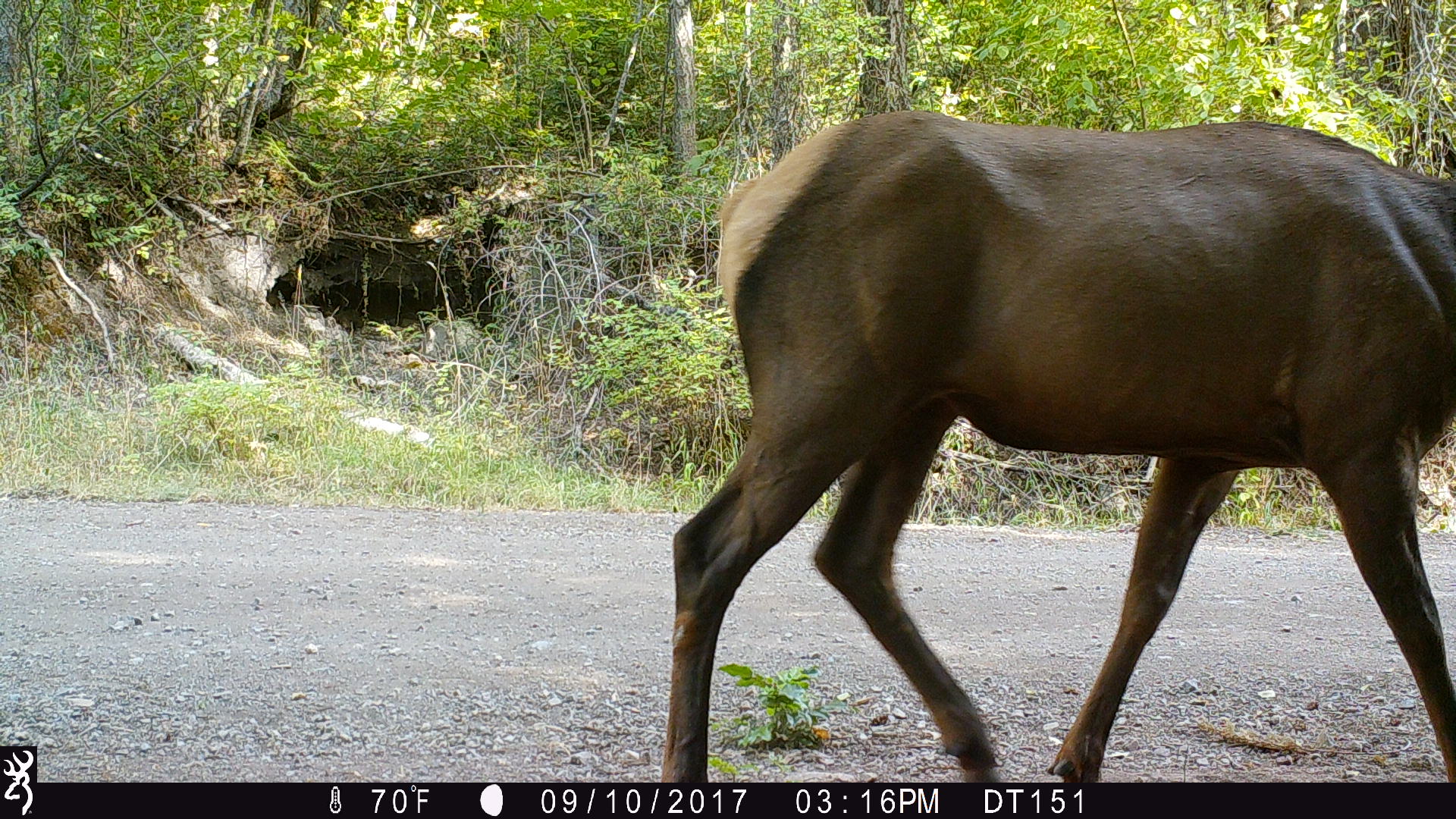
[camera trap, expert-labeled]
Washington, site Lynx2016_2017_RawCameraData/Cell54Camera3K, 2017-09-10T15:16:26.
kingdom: Animalia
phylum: Chordata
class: Mammalia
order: Artiodactyla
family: Cervidae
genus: Cervus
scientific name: Cervus canadensis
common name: elk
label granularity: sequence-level